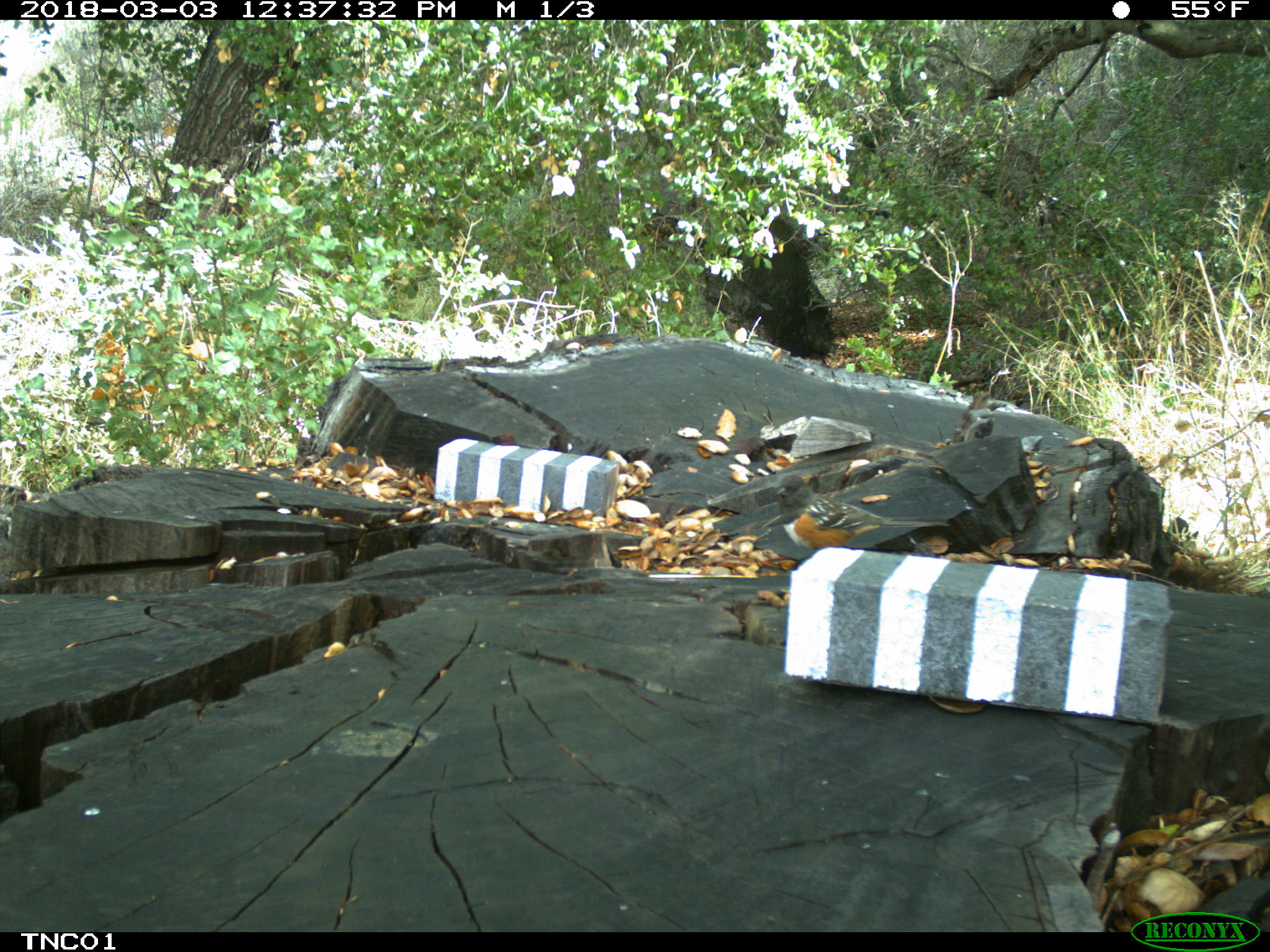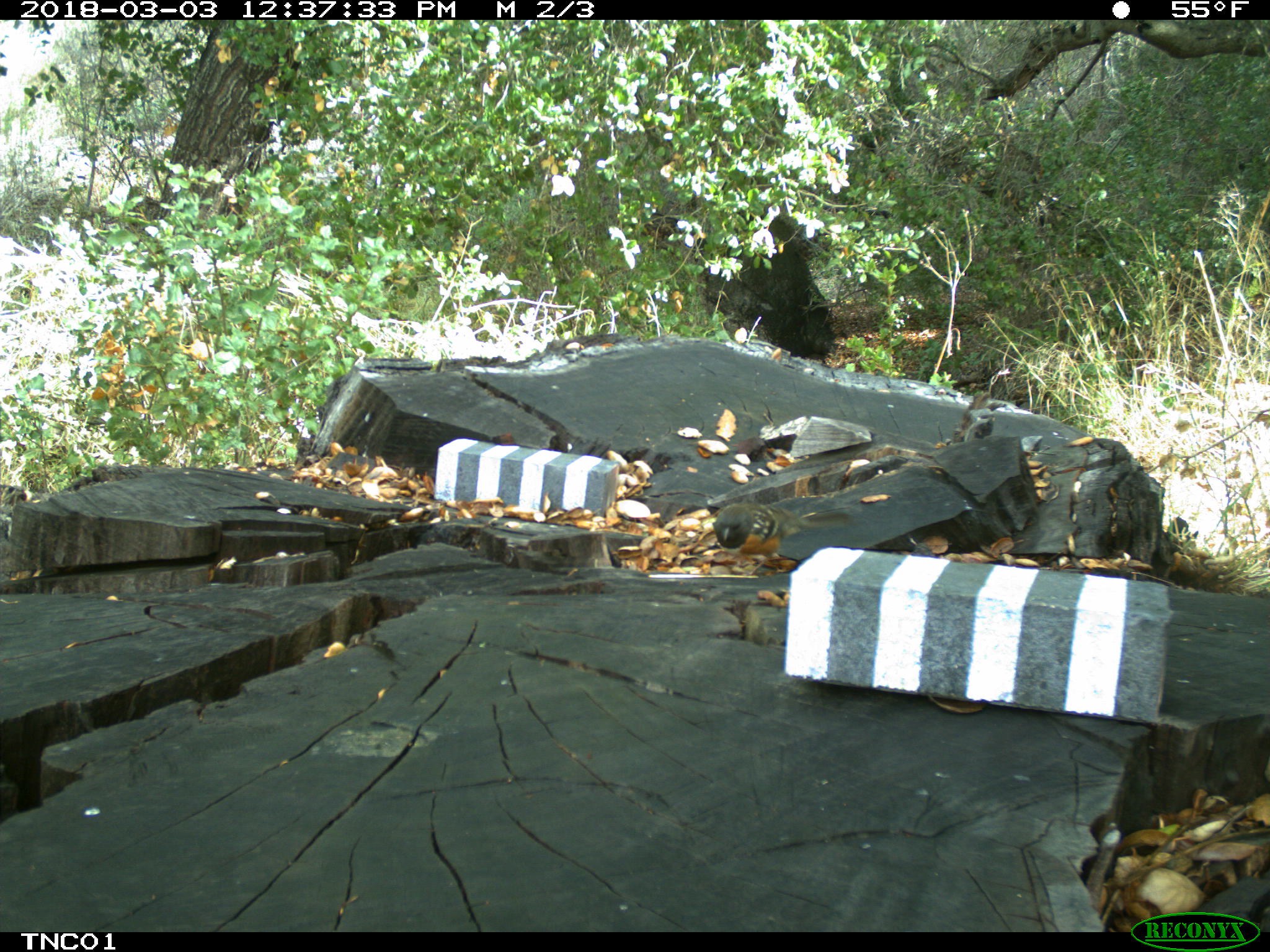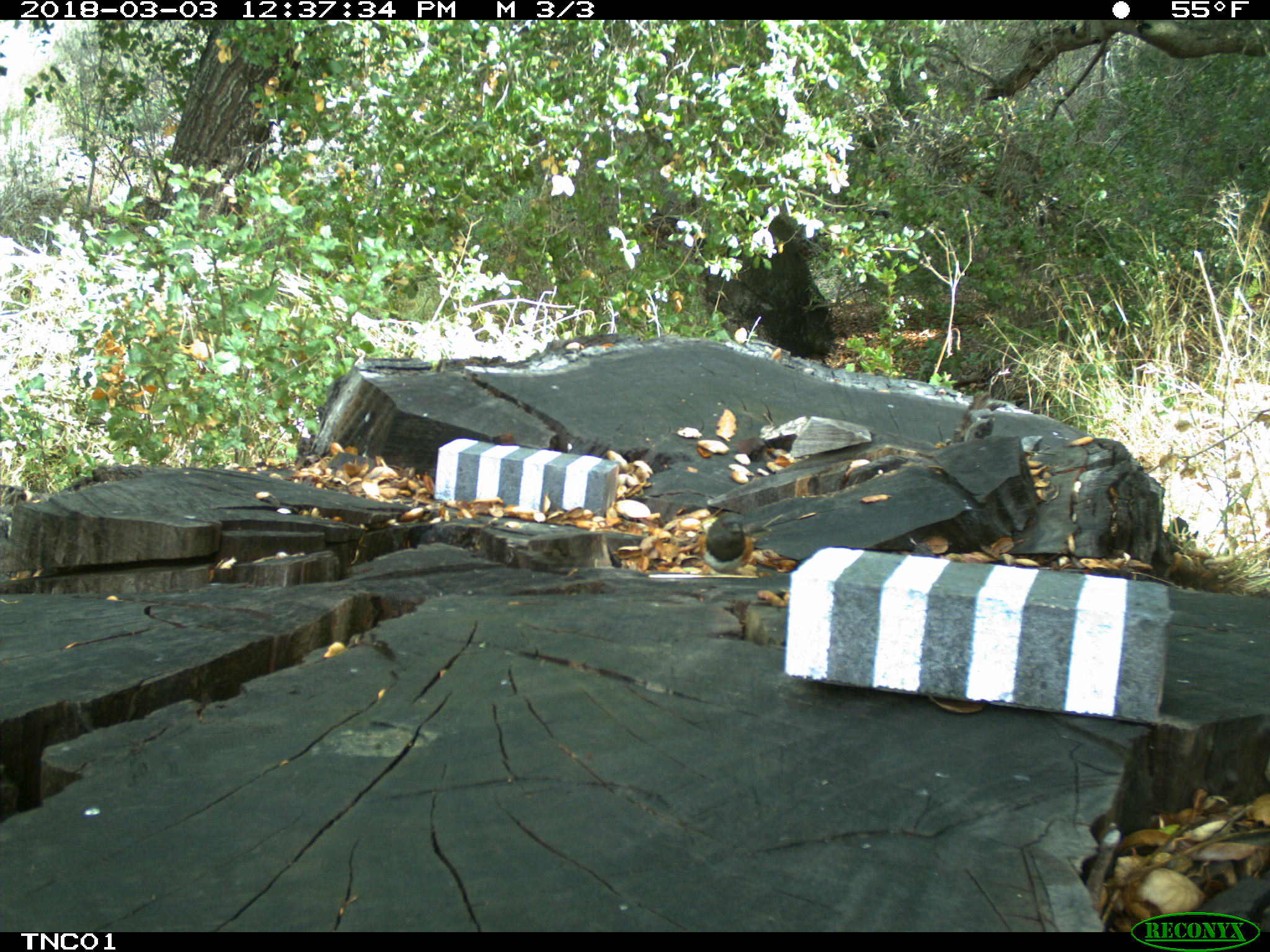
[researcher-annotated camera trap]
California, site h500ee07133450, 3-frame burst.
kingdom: Animalia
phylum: Chordata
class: Aves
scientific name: Aves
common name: bird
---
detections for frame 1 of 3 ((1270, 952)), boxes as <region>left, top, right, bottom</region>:
bird: <region>771, 475, 951, 546</region>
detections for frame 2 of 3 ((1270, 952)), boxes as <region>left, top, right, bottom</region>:
bird: <region>716, 501, 853, 573</region>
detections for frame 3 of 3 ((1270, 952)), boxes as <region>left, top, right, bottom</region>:
bird: <region>699, 514, 754, 575</region>